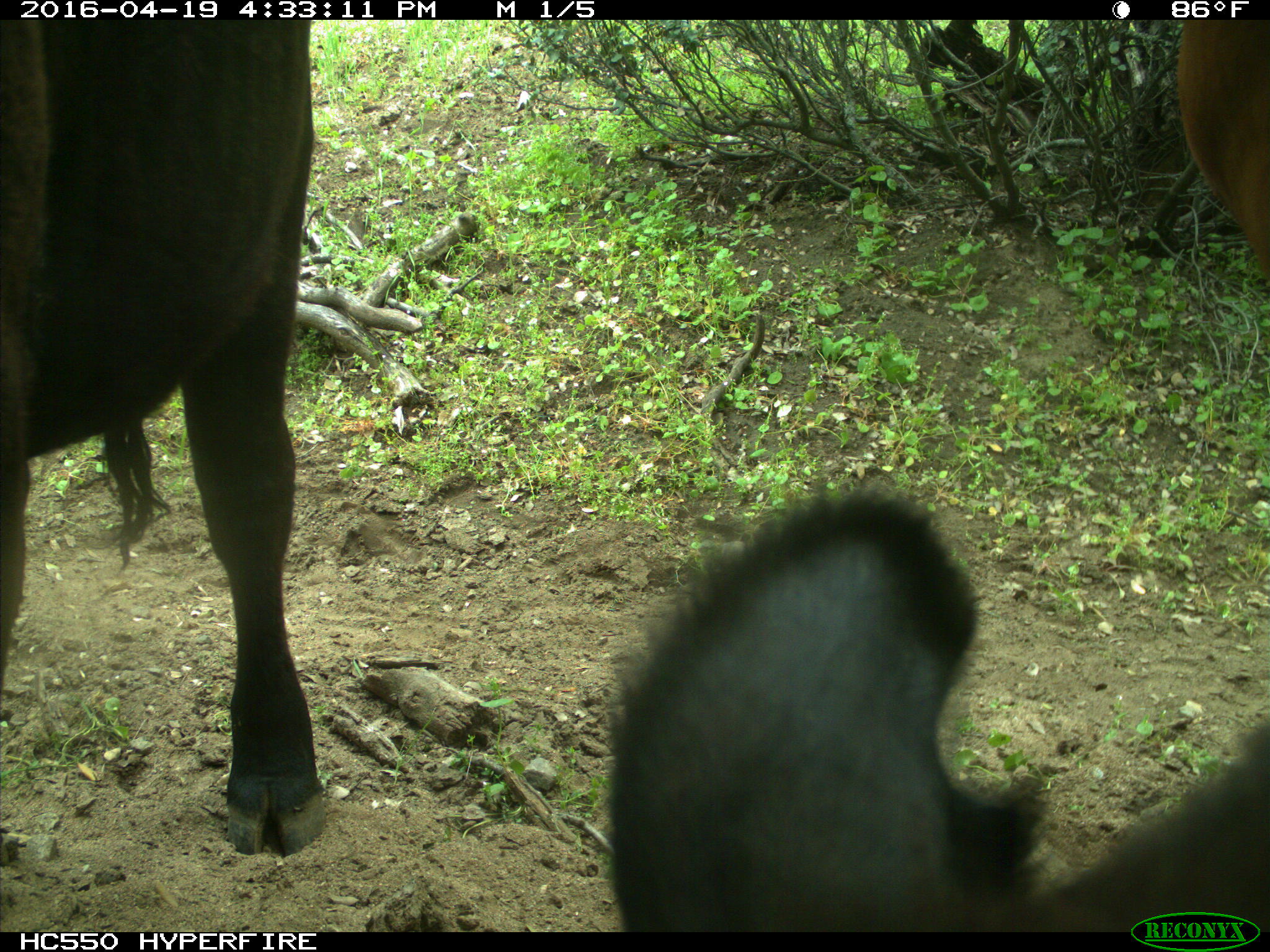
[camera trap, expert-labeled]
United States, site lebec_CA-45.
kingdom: Animalia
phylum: Chordata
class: Mammalia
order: Artiodactyla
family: Bovidae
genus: Bos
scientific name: Bos taurus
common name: domestic cow